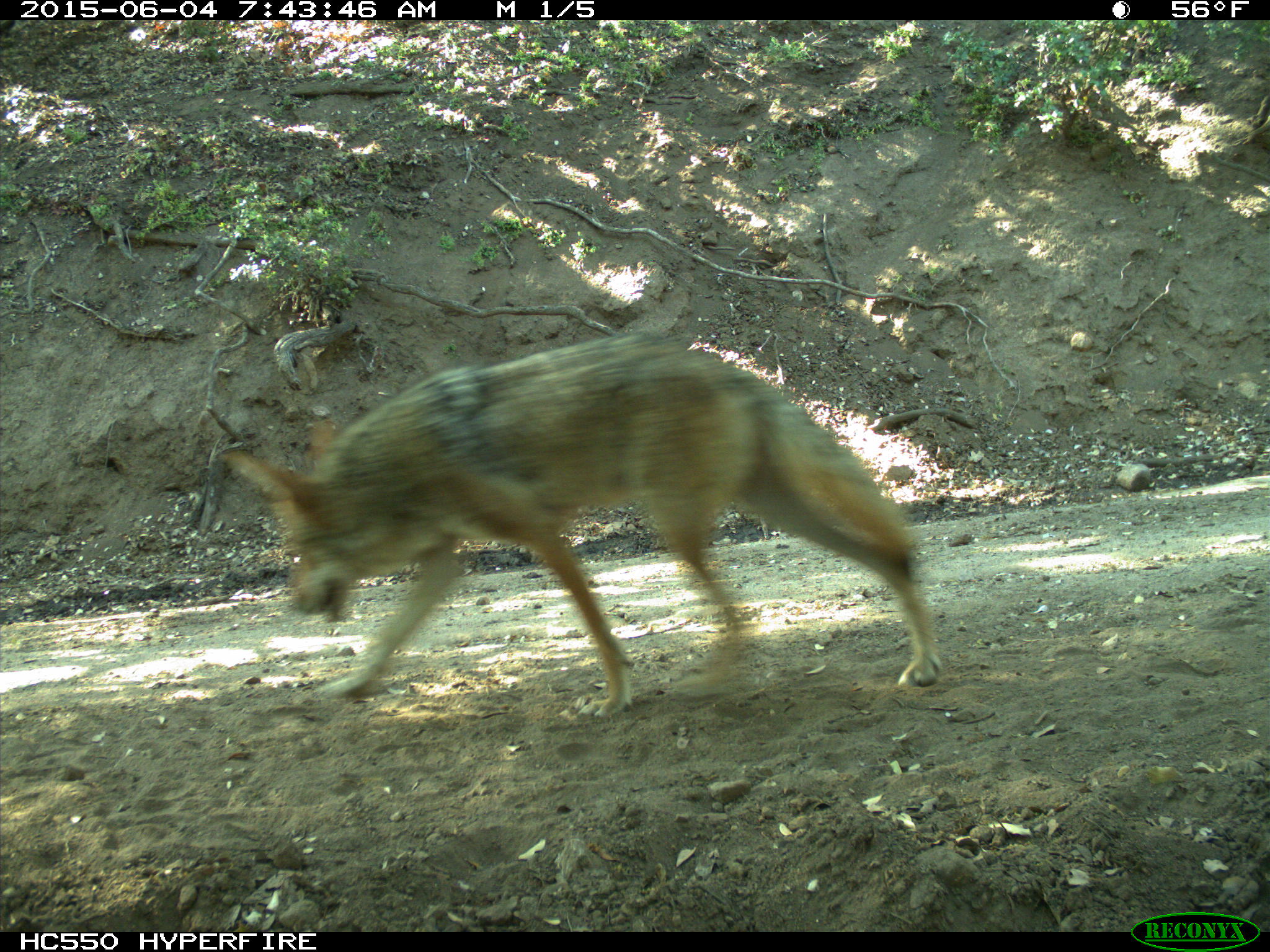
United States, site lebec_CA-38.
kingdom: Animalia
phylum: Chordata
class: Mammalia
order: Carnivora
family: Canidae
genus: Canis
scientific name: Canis latrans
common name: coyote